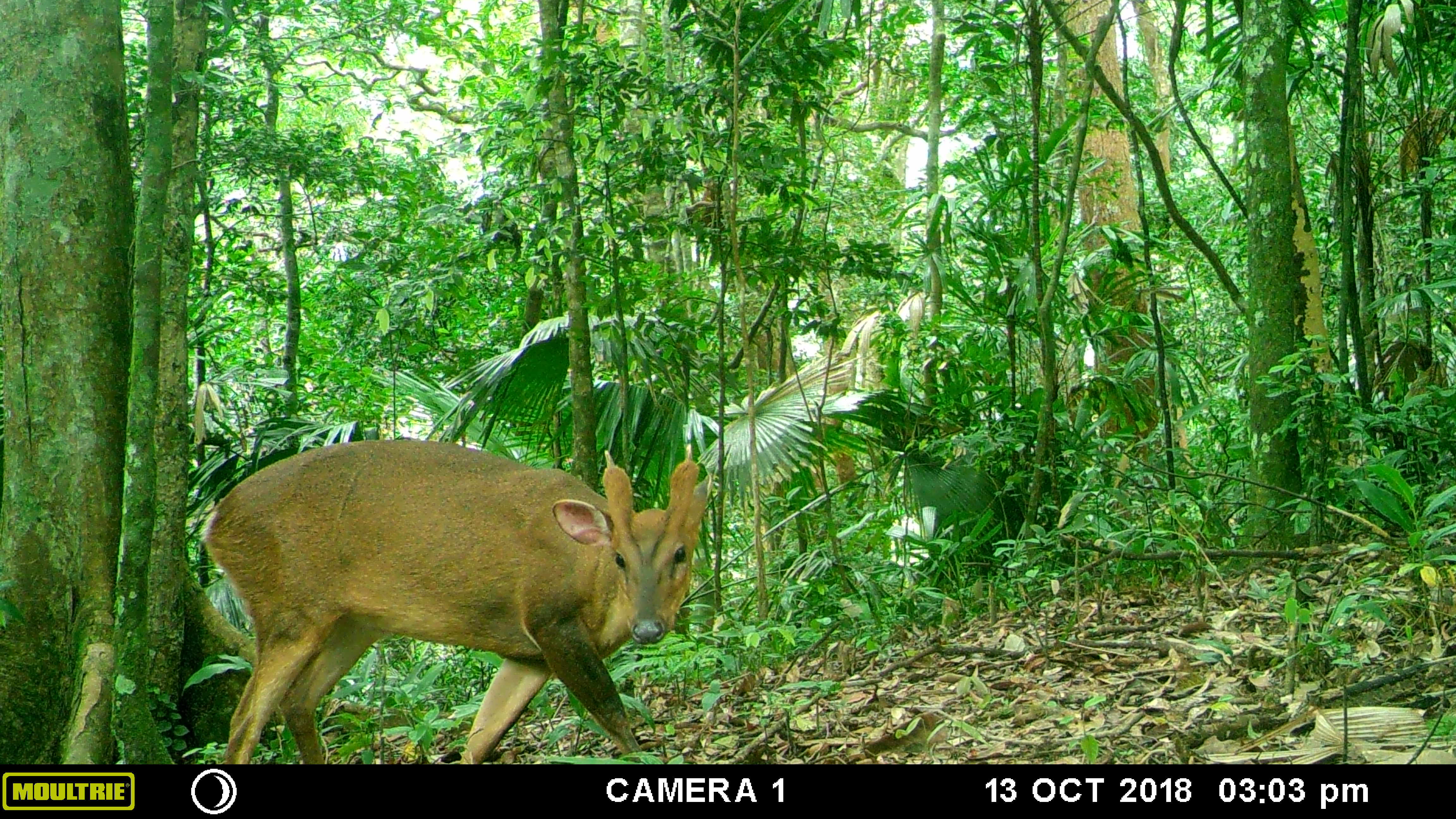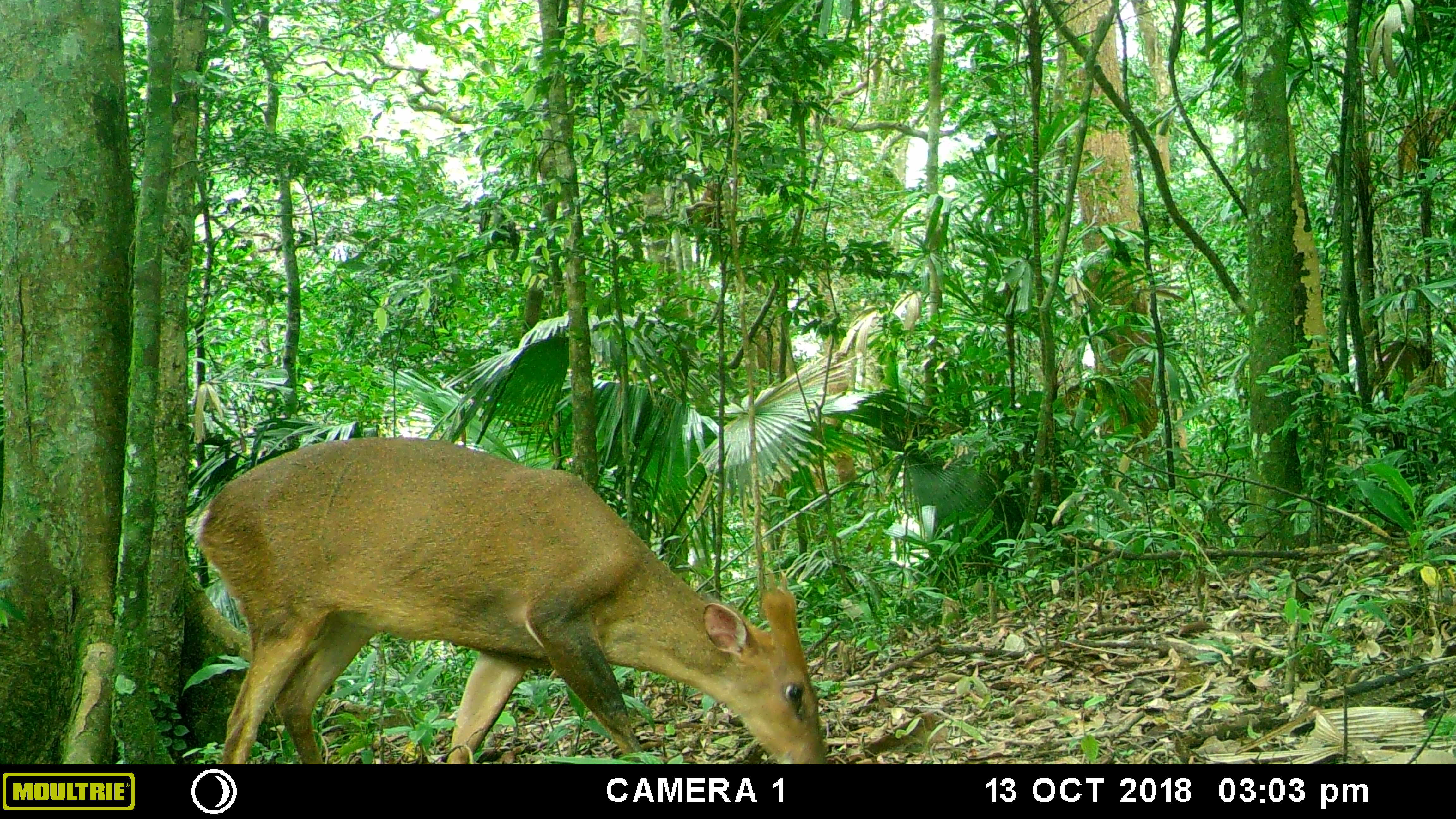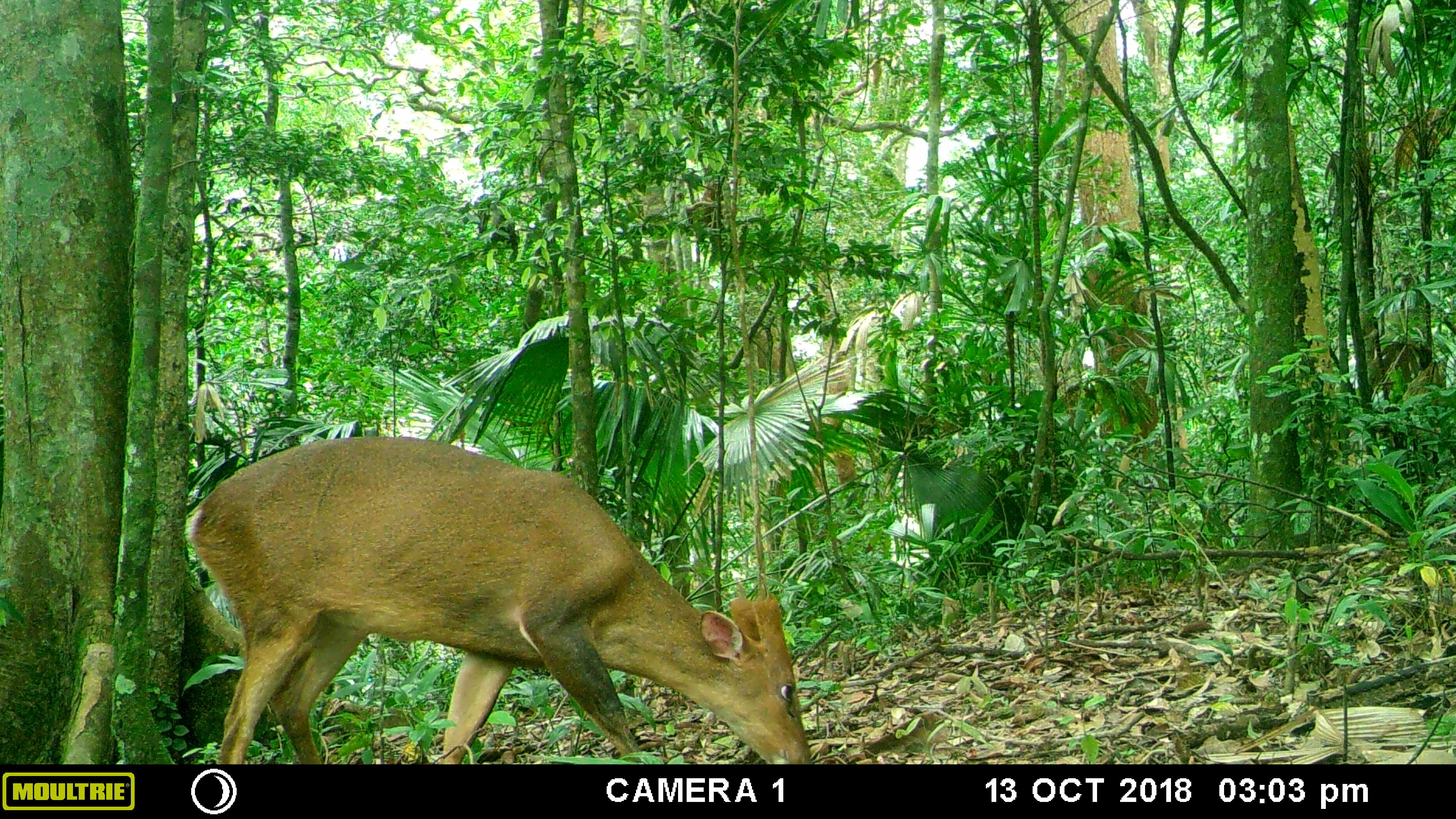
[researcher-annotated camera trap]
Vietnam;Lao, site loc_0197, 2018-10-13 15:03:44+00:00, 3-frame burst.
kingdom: Animalia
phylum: Chordata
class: Mammalia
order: Artiodactyla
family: Cervidae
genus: Muntiacus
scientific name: Muntiacus vuquangensis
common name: large-antlered muntjac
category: large antlered muntjac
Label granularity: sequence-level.